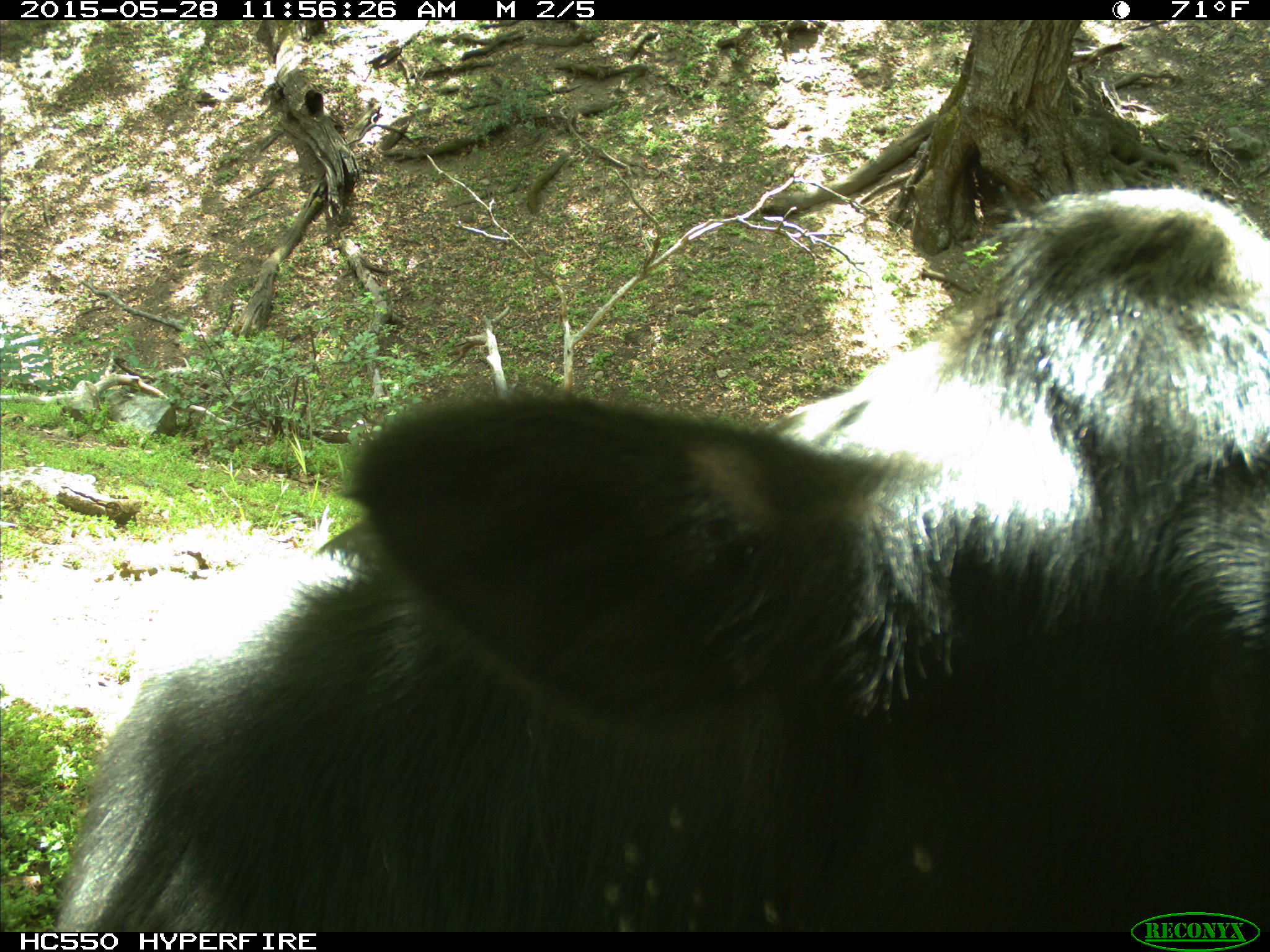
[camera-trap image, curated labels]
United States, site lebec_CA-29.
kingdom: Animalia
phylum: Chordata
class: Mammalia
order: Artiodactyla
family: Bovidae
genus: Bos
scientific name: Bos taurus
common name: domestic cow